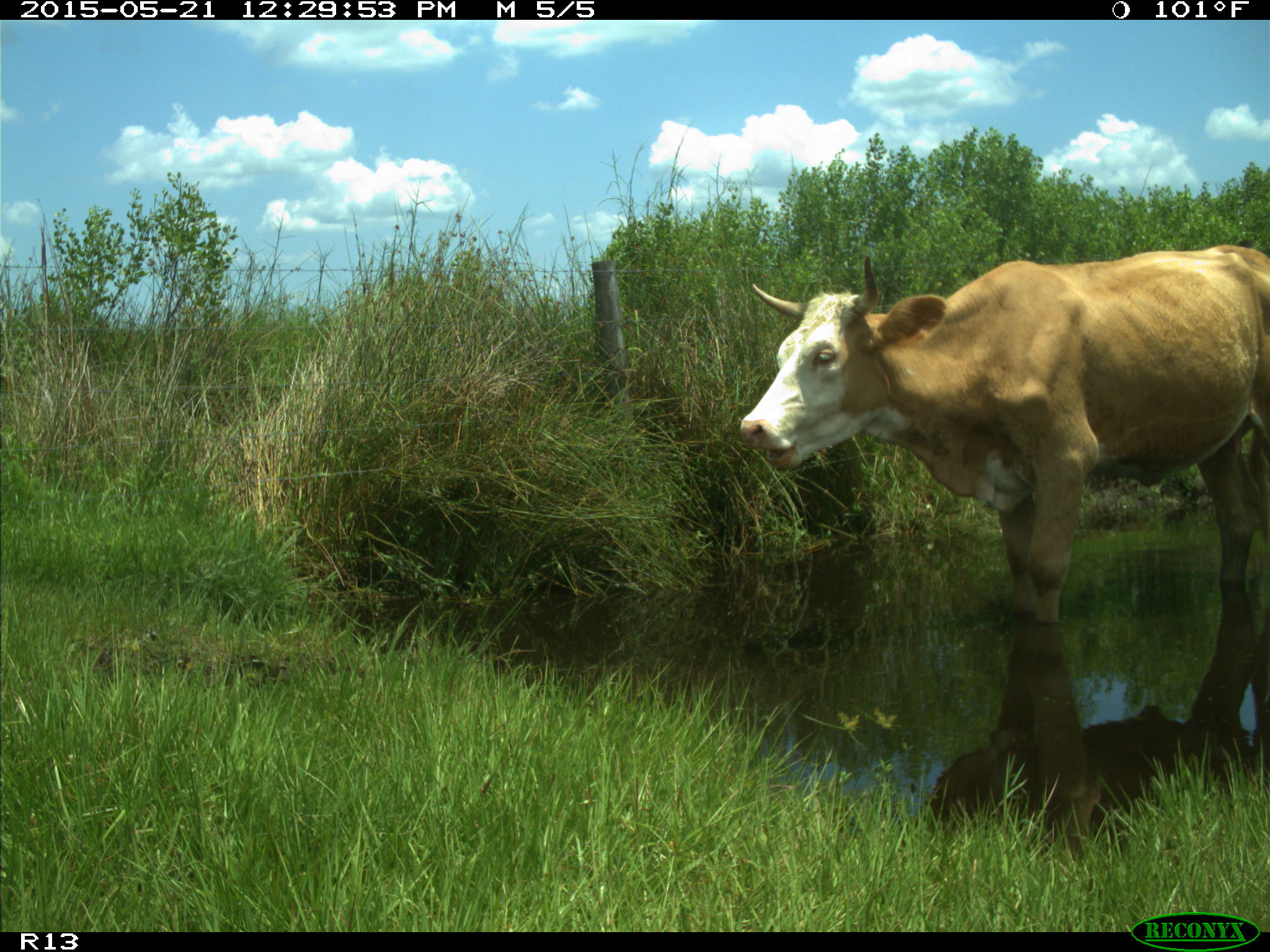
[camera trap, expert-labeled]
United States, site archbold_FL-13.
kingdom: Animalia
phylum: Chordata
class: Mammalia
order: Artiodactyla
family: Bovidae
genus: Bos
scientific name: Bos taurus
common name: domestic cow